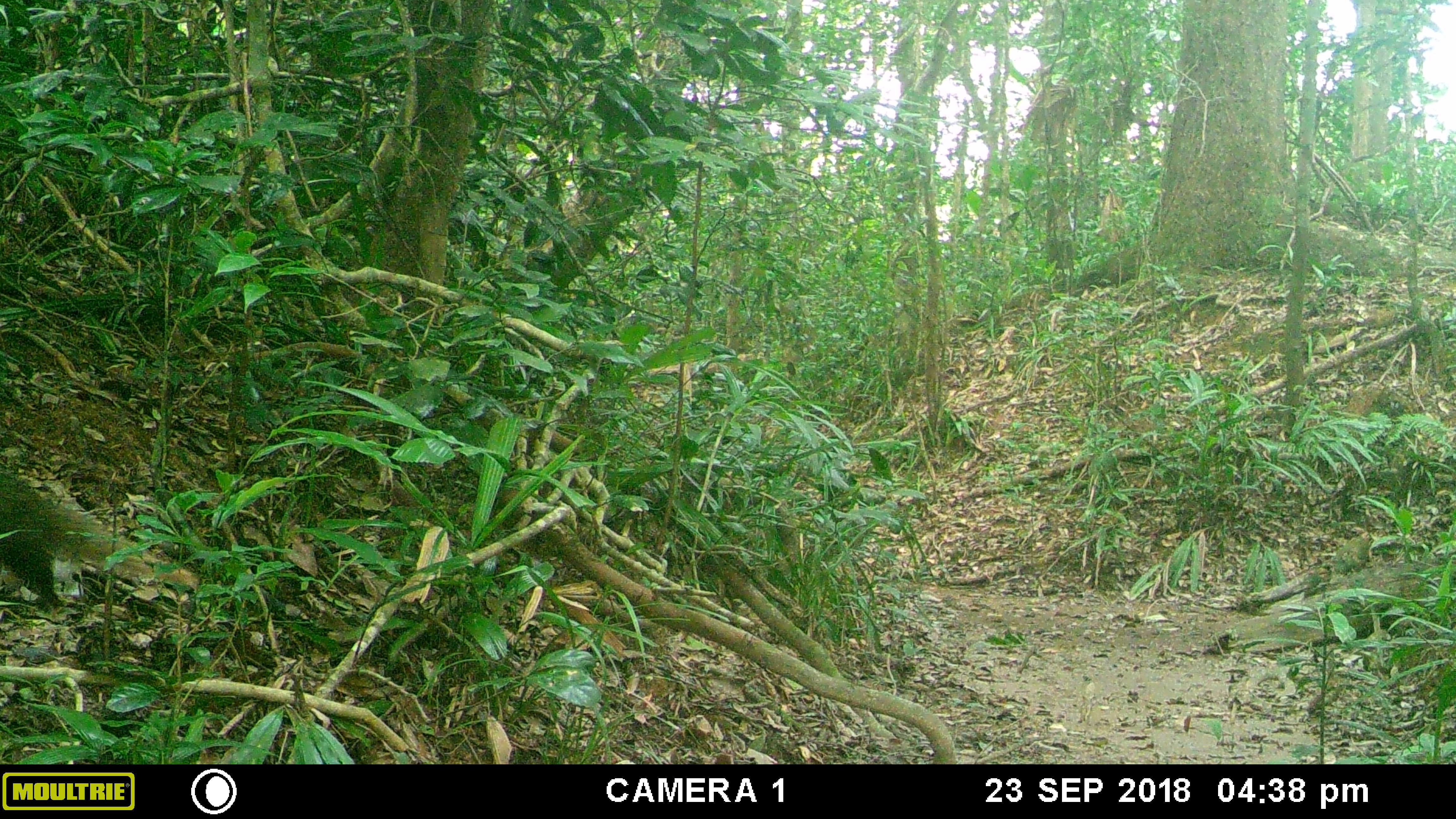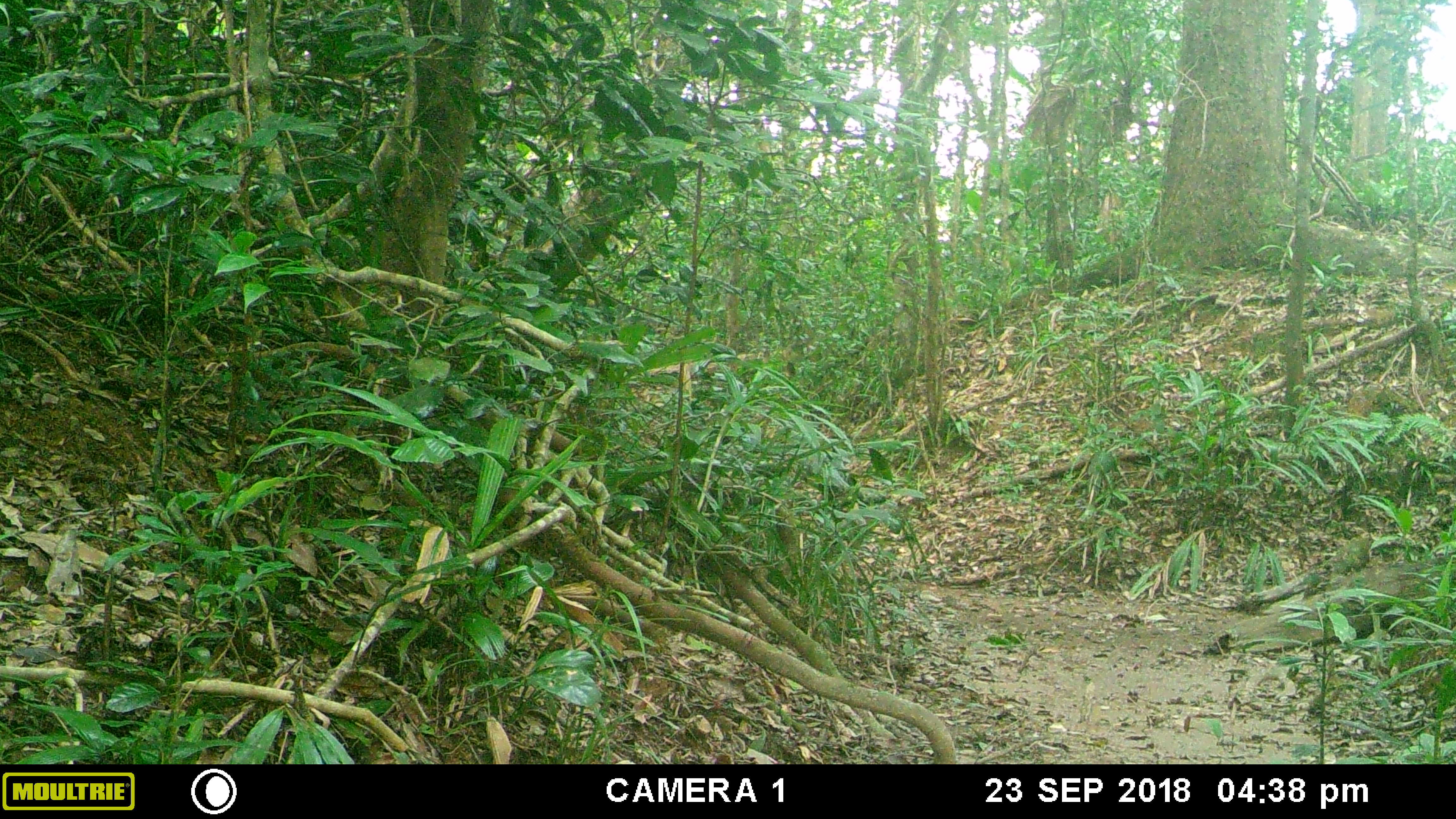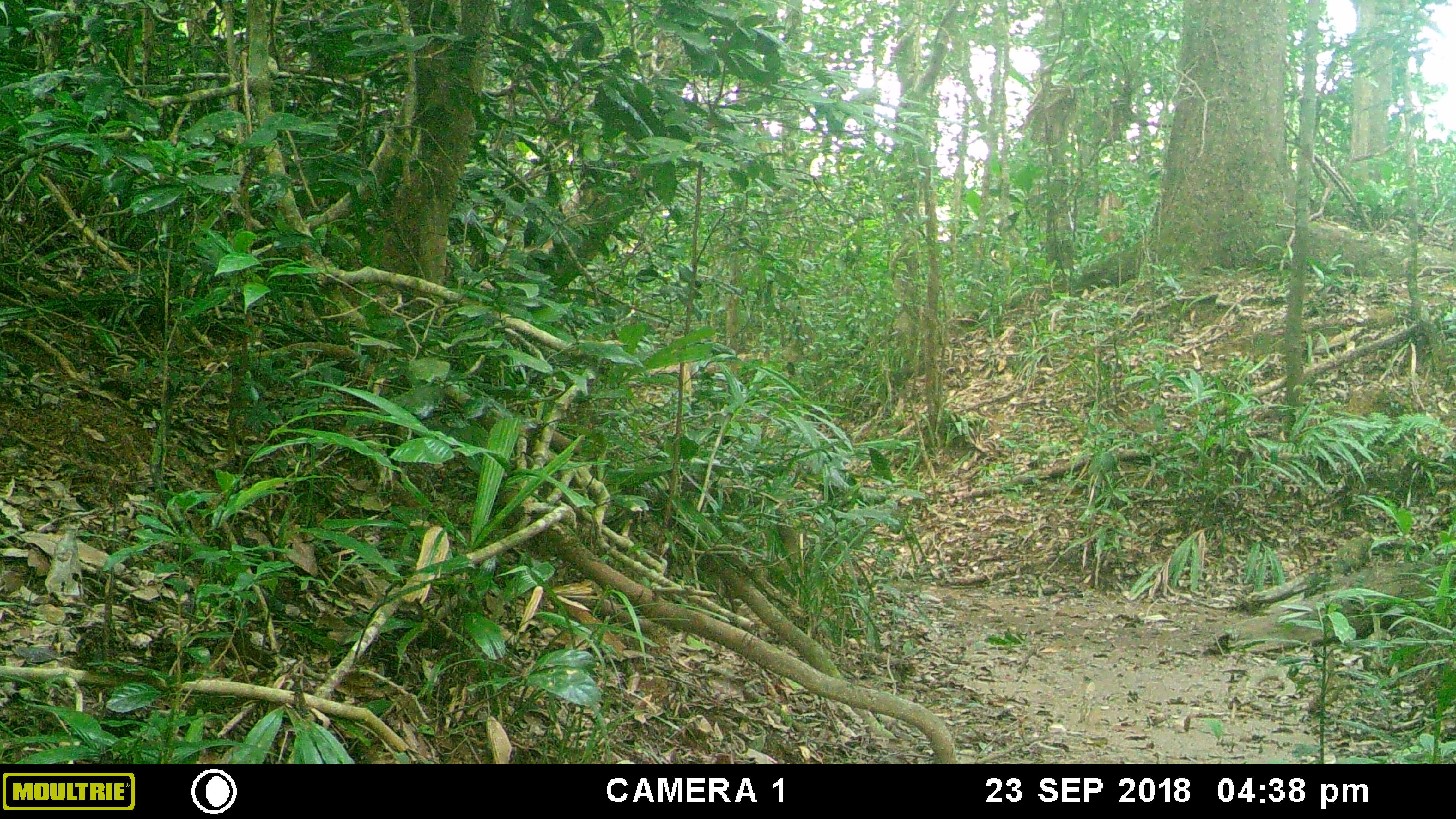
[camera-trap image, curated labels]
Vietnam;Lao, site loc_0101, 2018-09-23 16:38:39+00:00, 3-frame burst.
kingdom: Animalia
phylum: Chordata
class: Mammalia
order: Carnivora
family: Herpestidae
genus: Urva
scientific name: Urva urva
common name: crab-eating mongoose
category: crab eating mongoose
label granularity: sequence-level